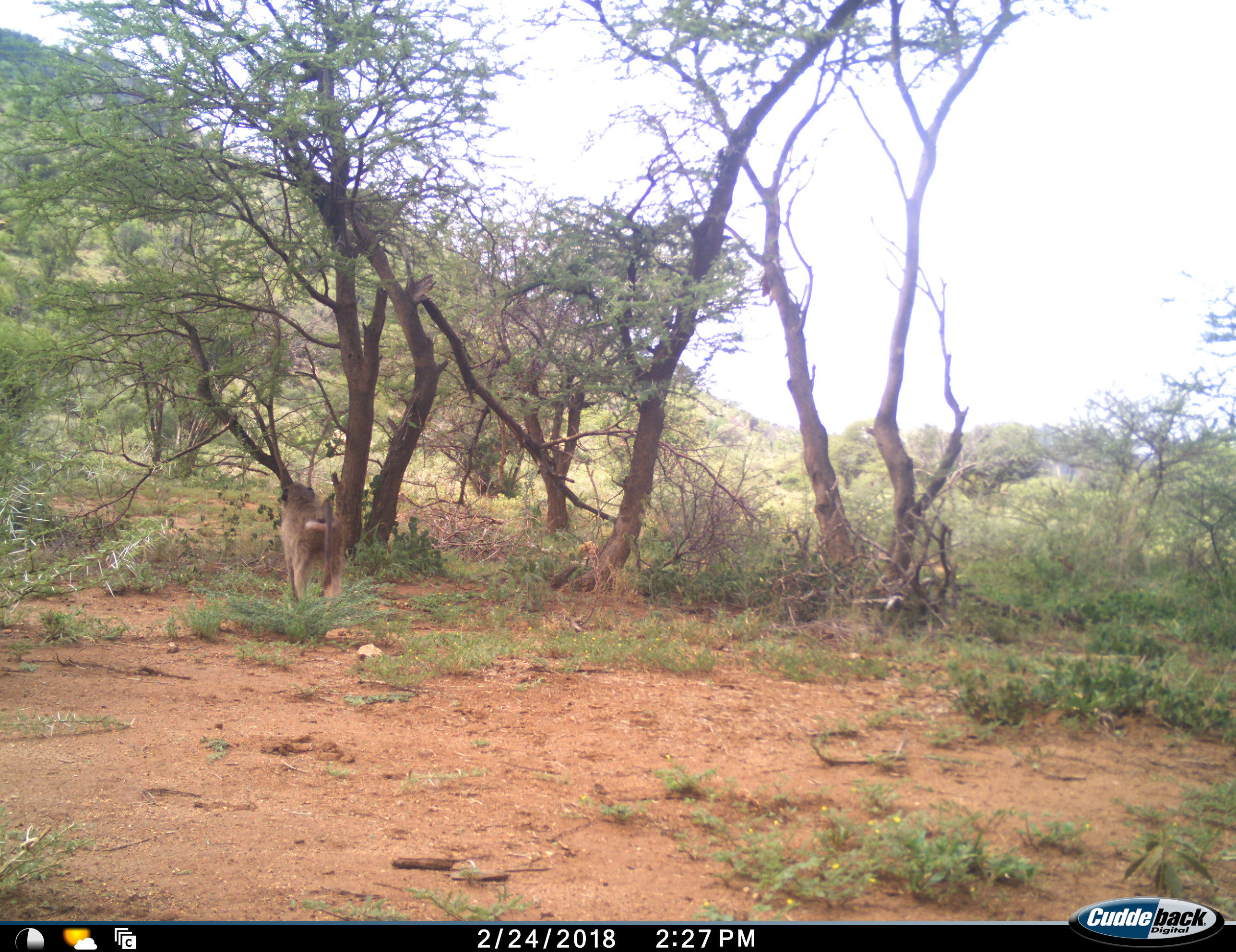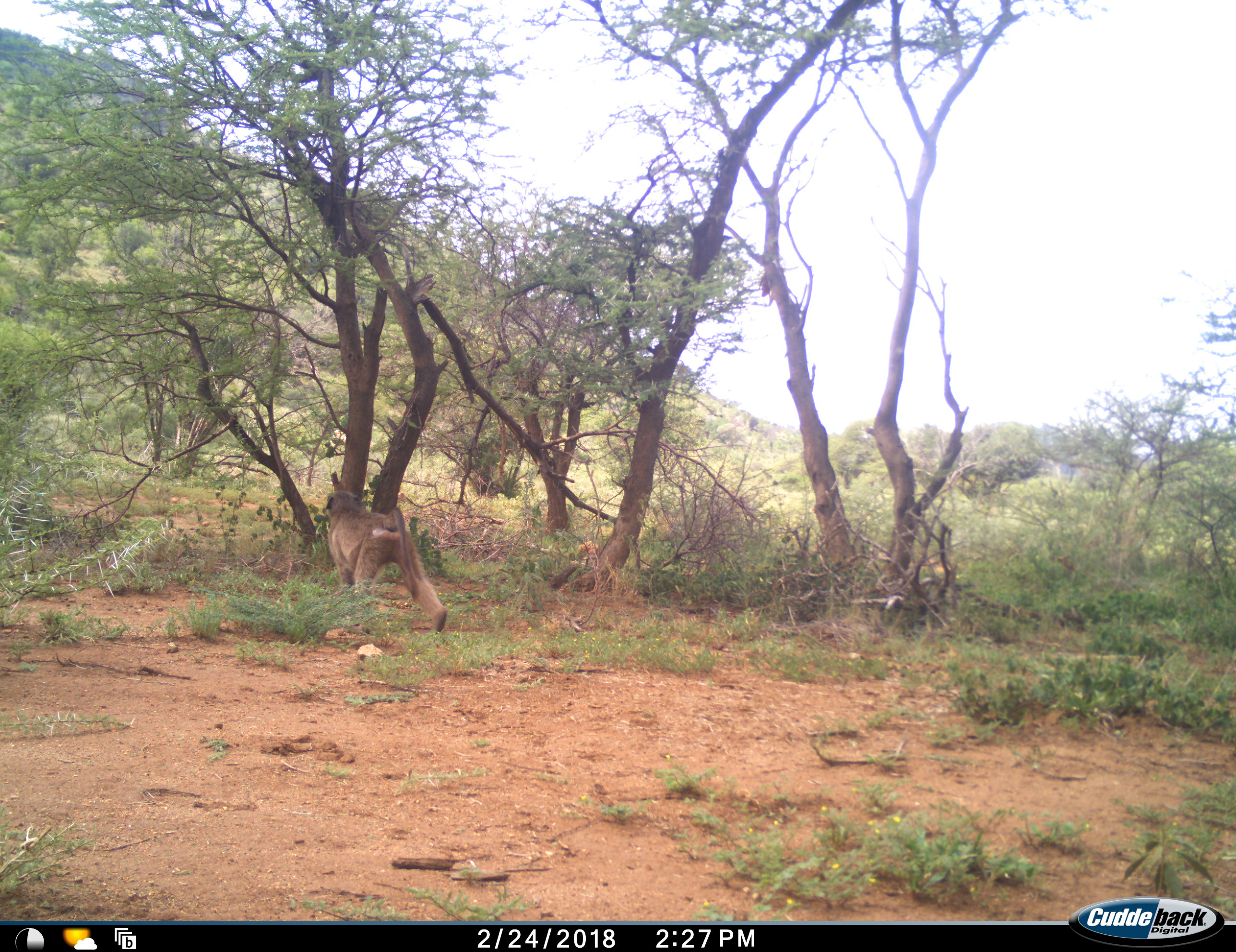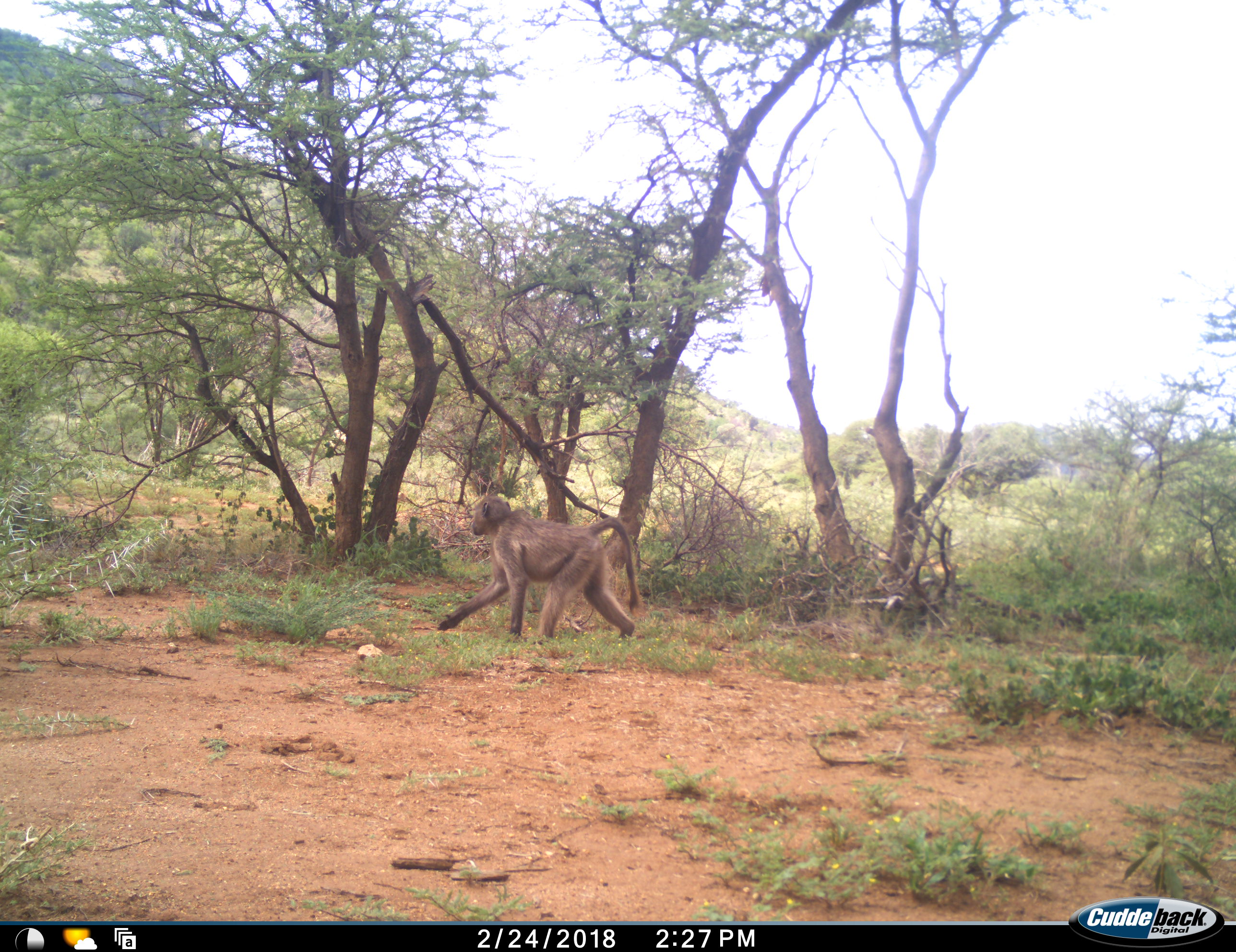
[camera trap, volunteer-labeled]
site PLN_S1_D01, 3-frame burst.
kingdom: Animalia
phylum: Chordata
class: Mammalia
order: Primates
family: Cercopithecidae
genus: Papio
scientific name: Papio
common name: baboon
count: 1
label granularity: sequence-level